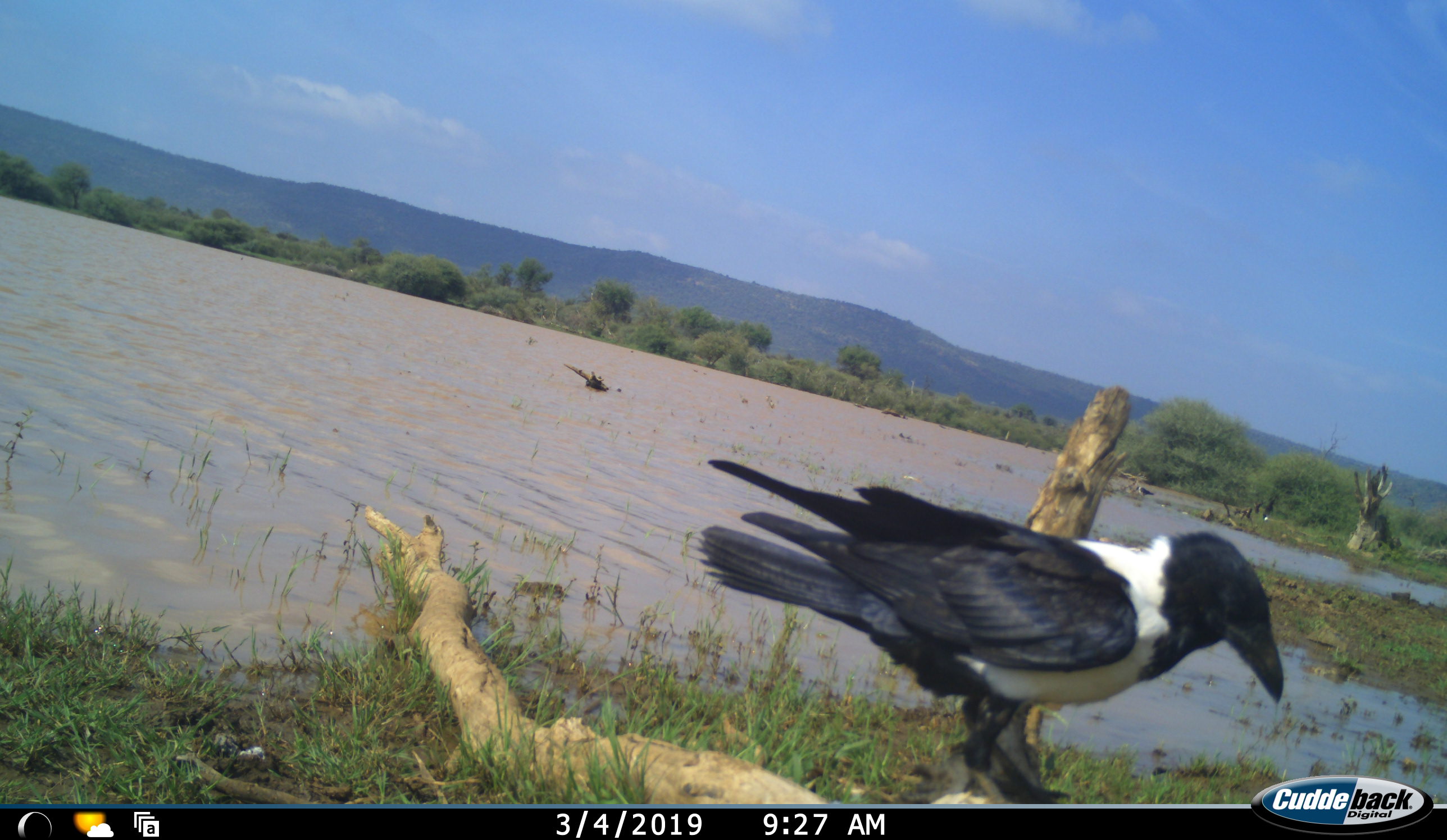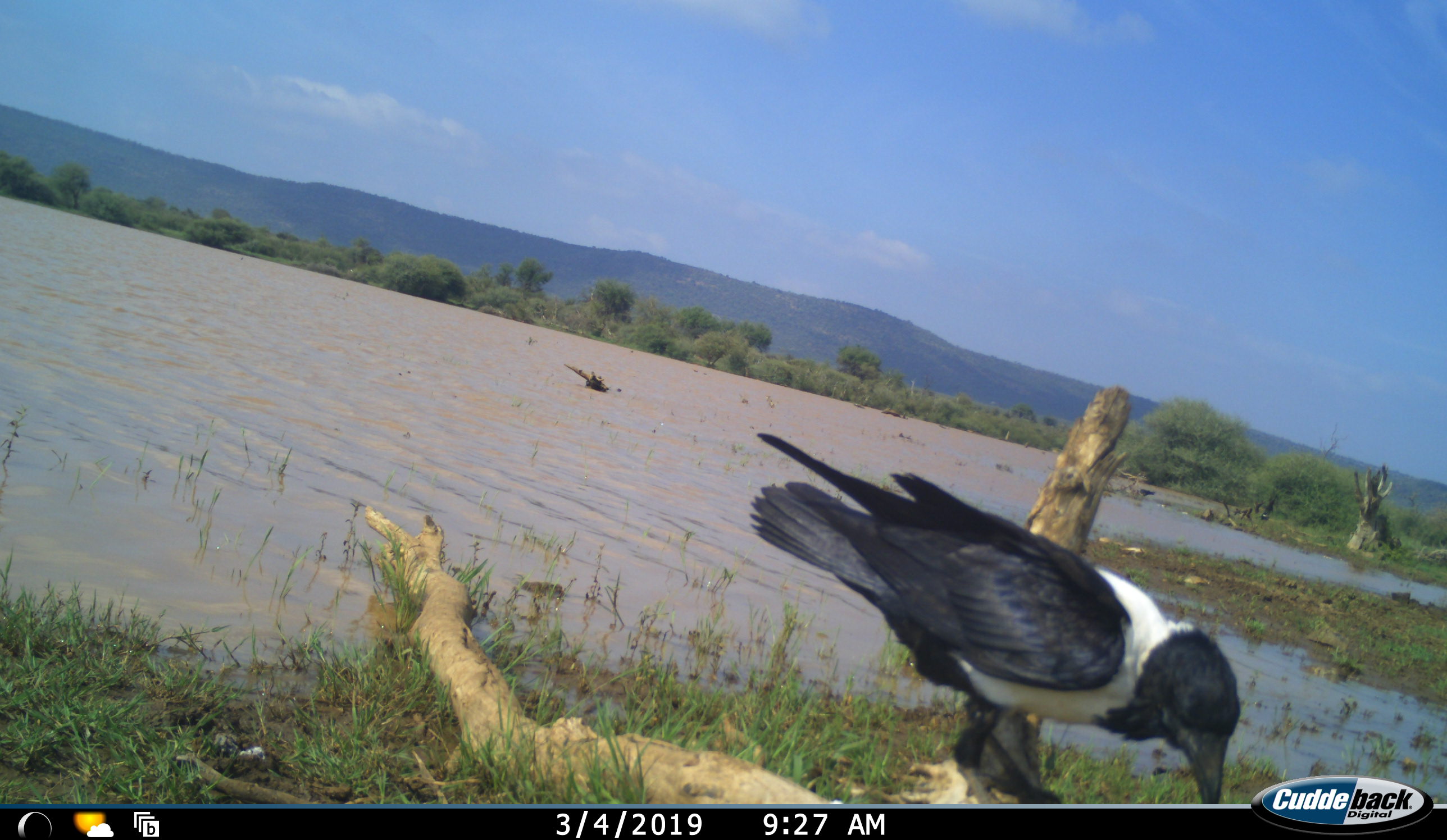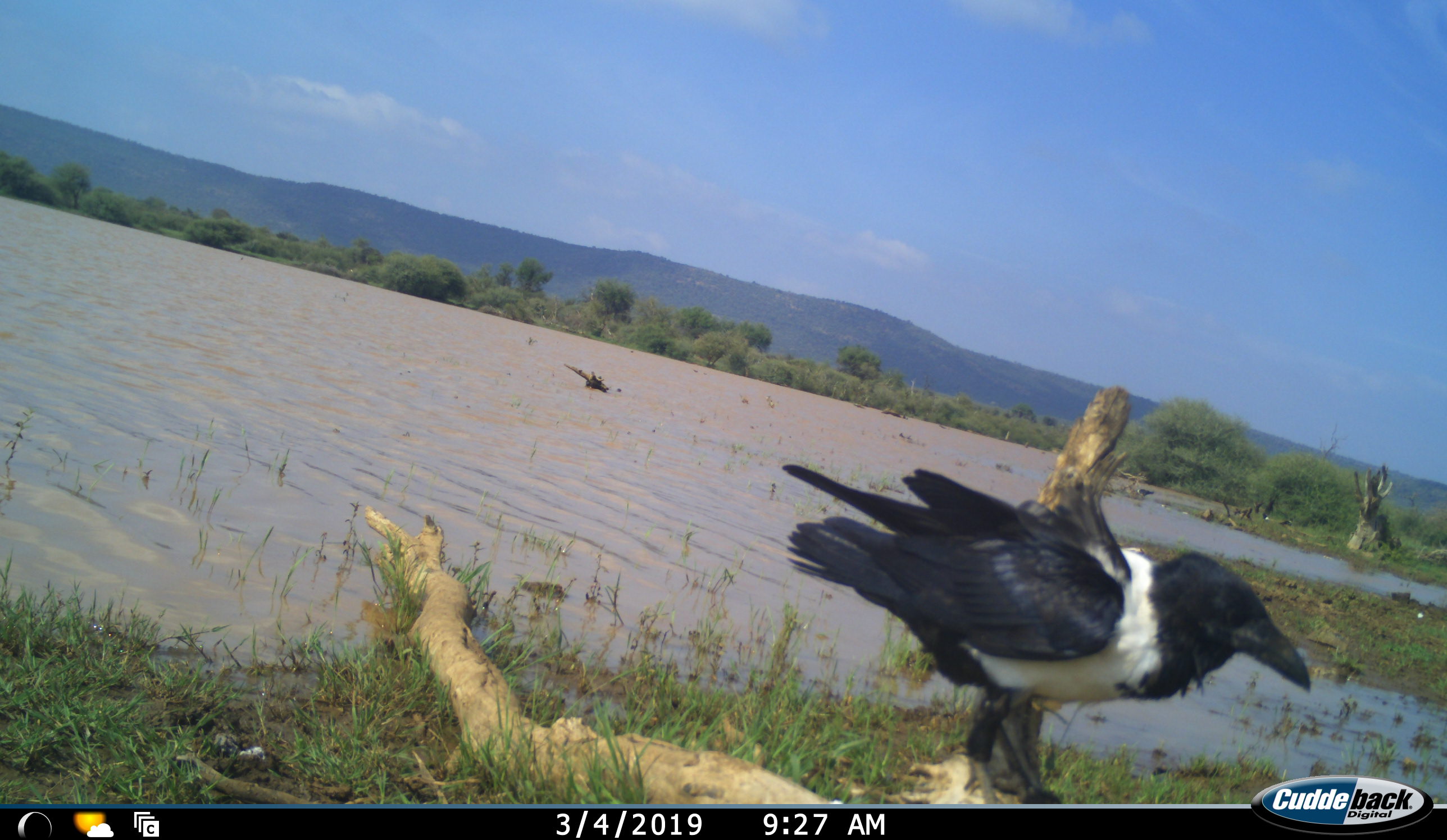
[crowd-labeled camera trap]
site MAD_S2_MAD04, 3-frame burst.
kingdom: Animalia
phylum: Chordata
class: Aves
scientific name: Aves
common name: bird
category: birdother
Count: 1.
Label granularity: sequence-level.